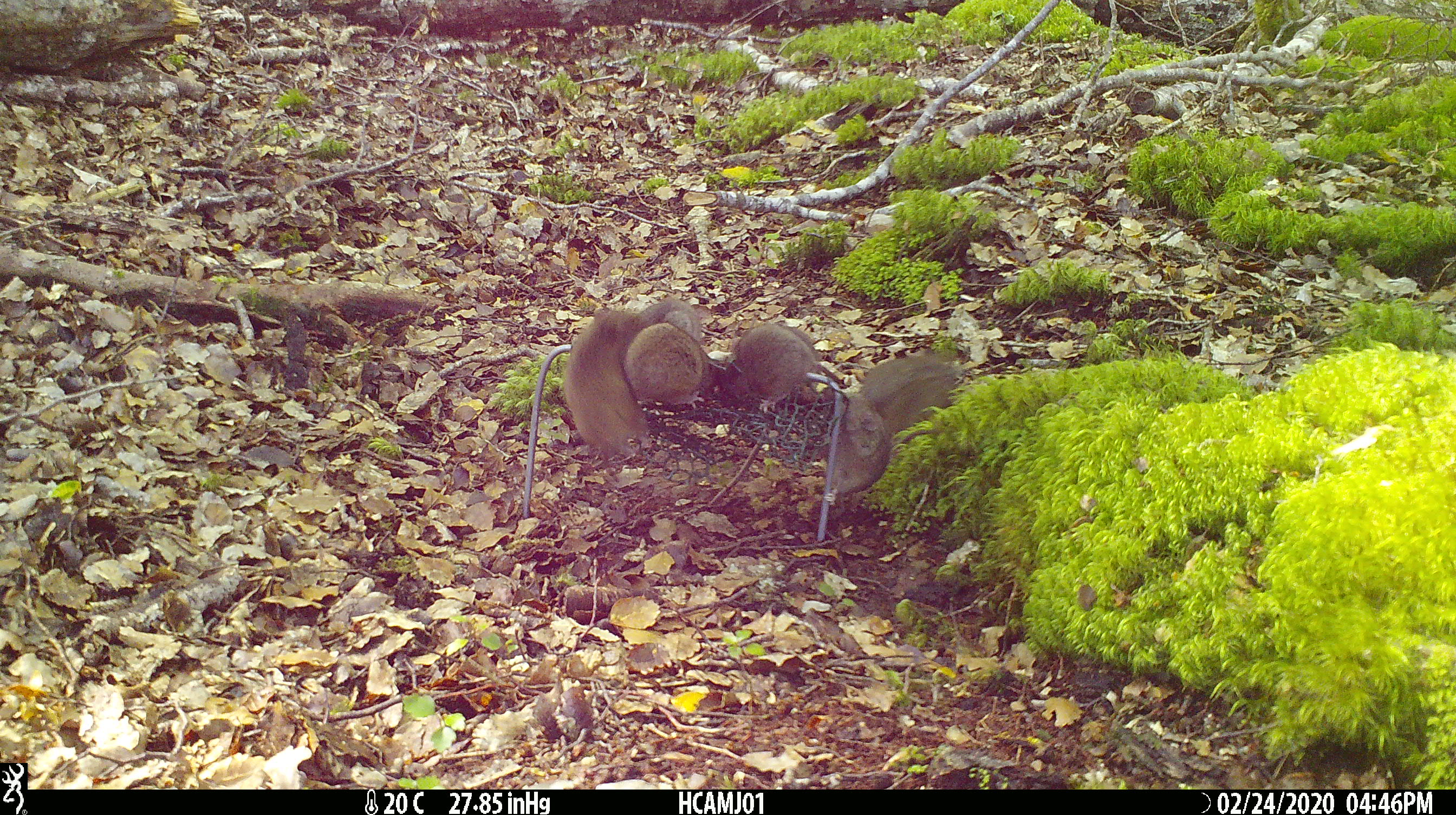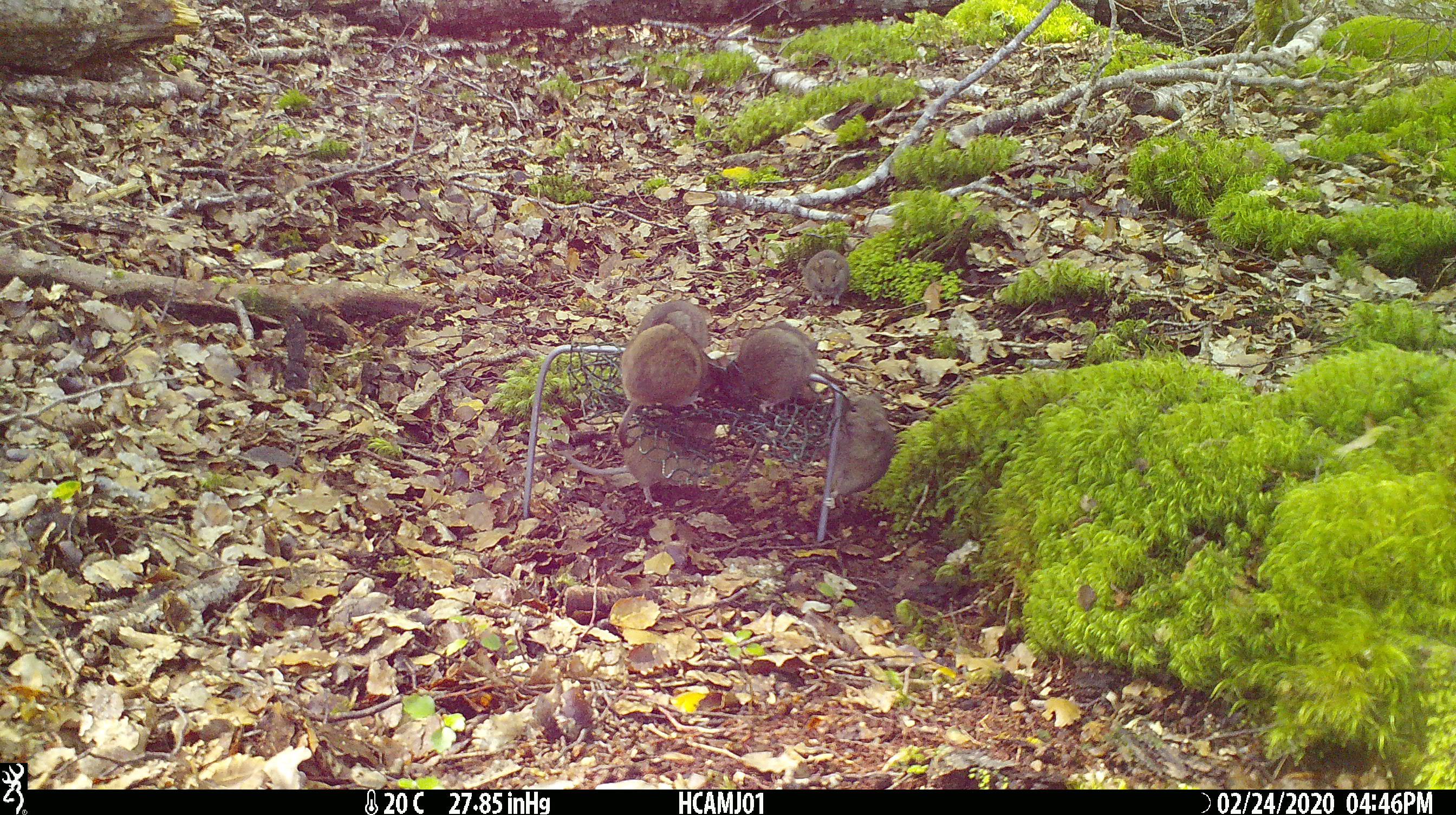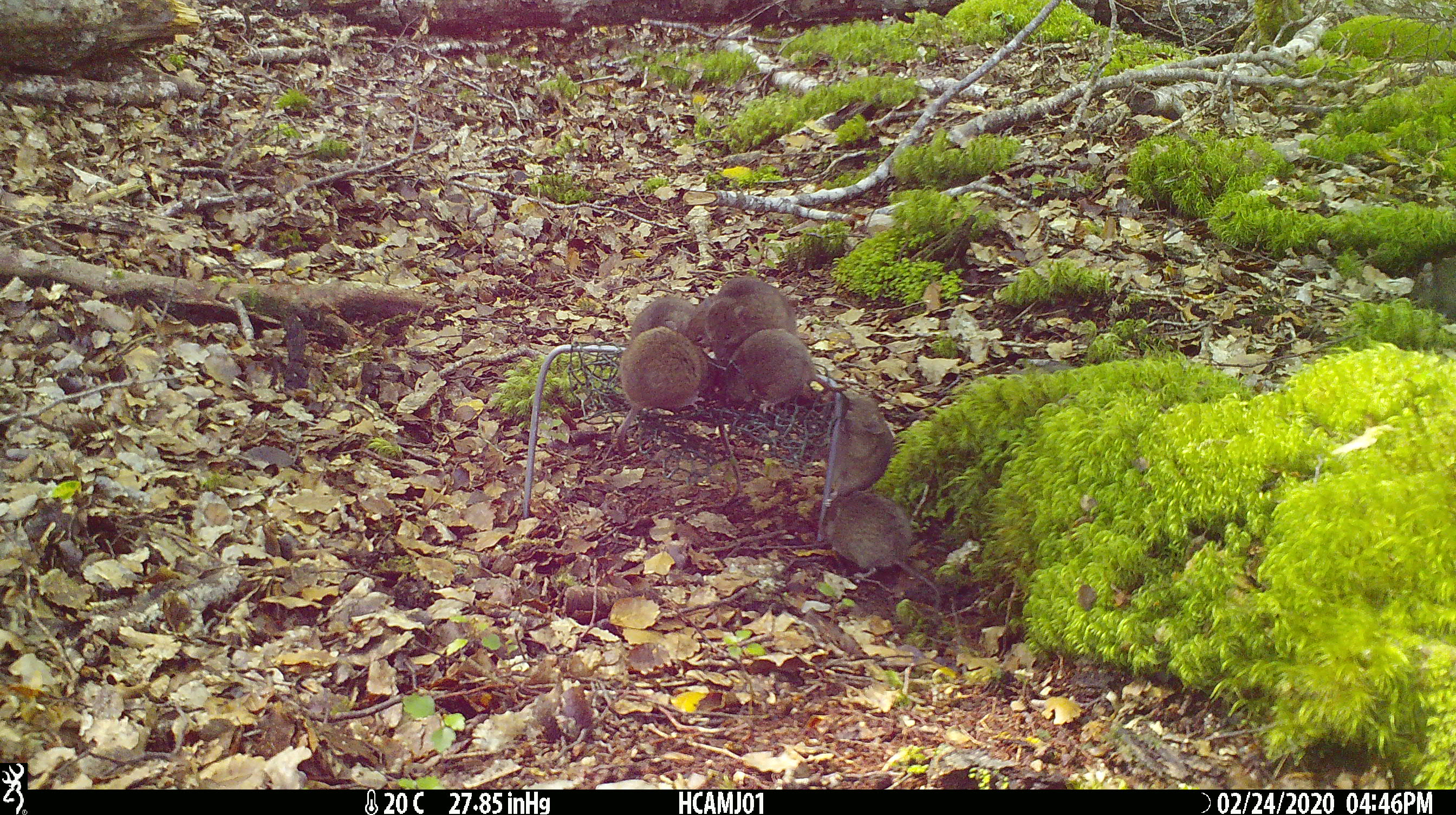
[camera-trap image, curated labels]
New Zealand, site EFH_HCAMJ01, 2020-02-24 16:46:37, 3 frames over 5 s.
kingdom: Animalia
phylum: Chordata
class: Mammalia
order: Rodentia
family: Muridae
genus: Mus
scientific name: Mus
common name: mouse